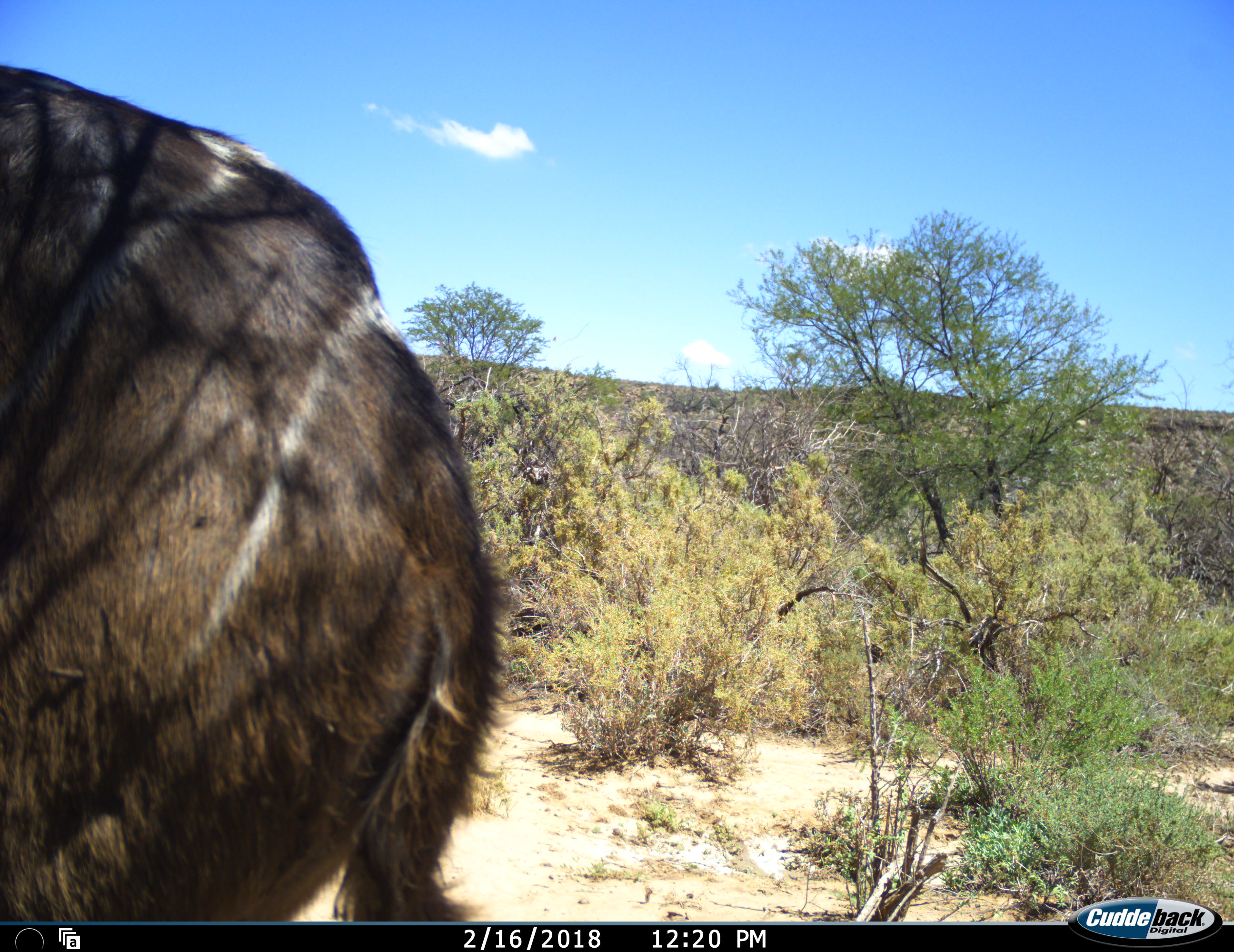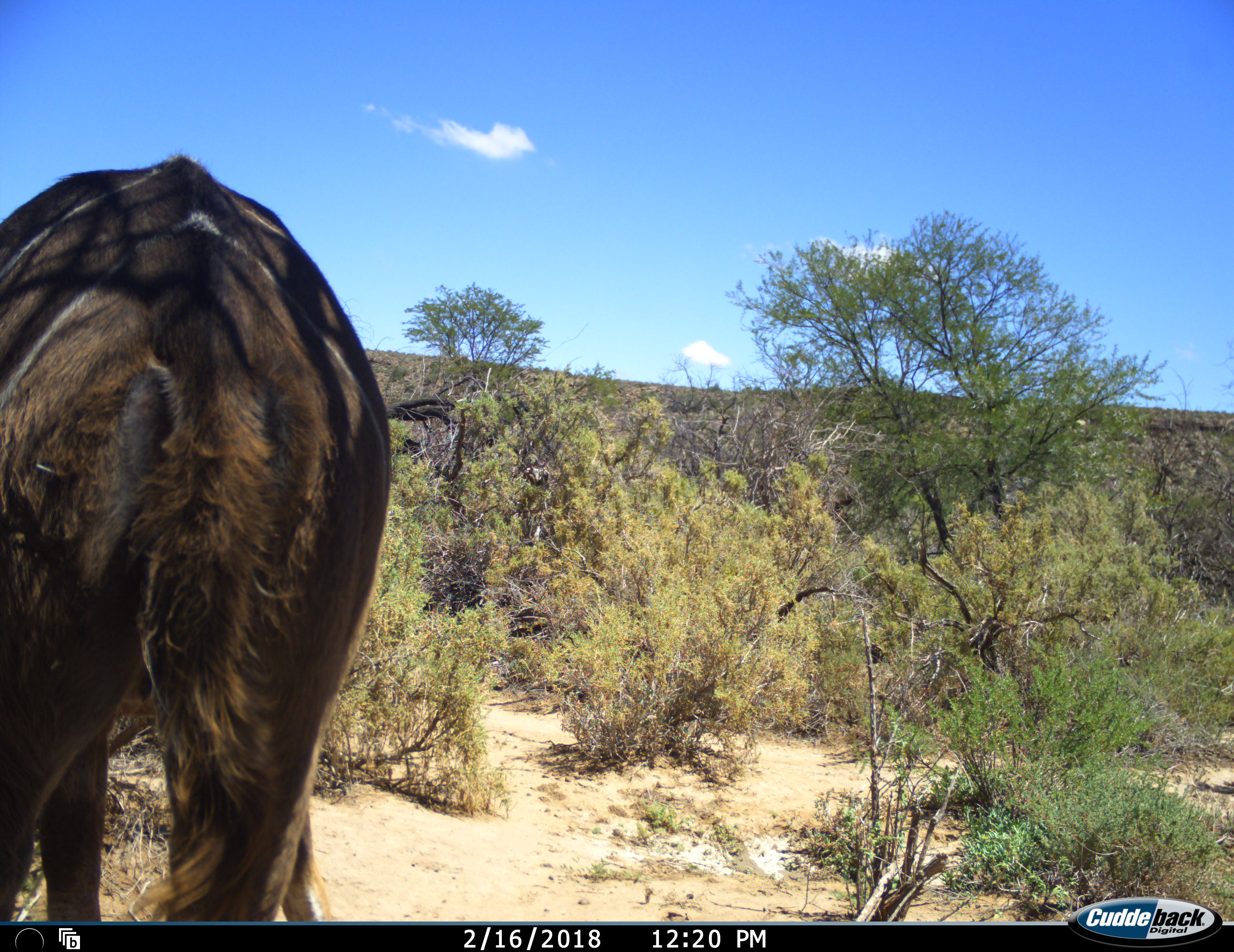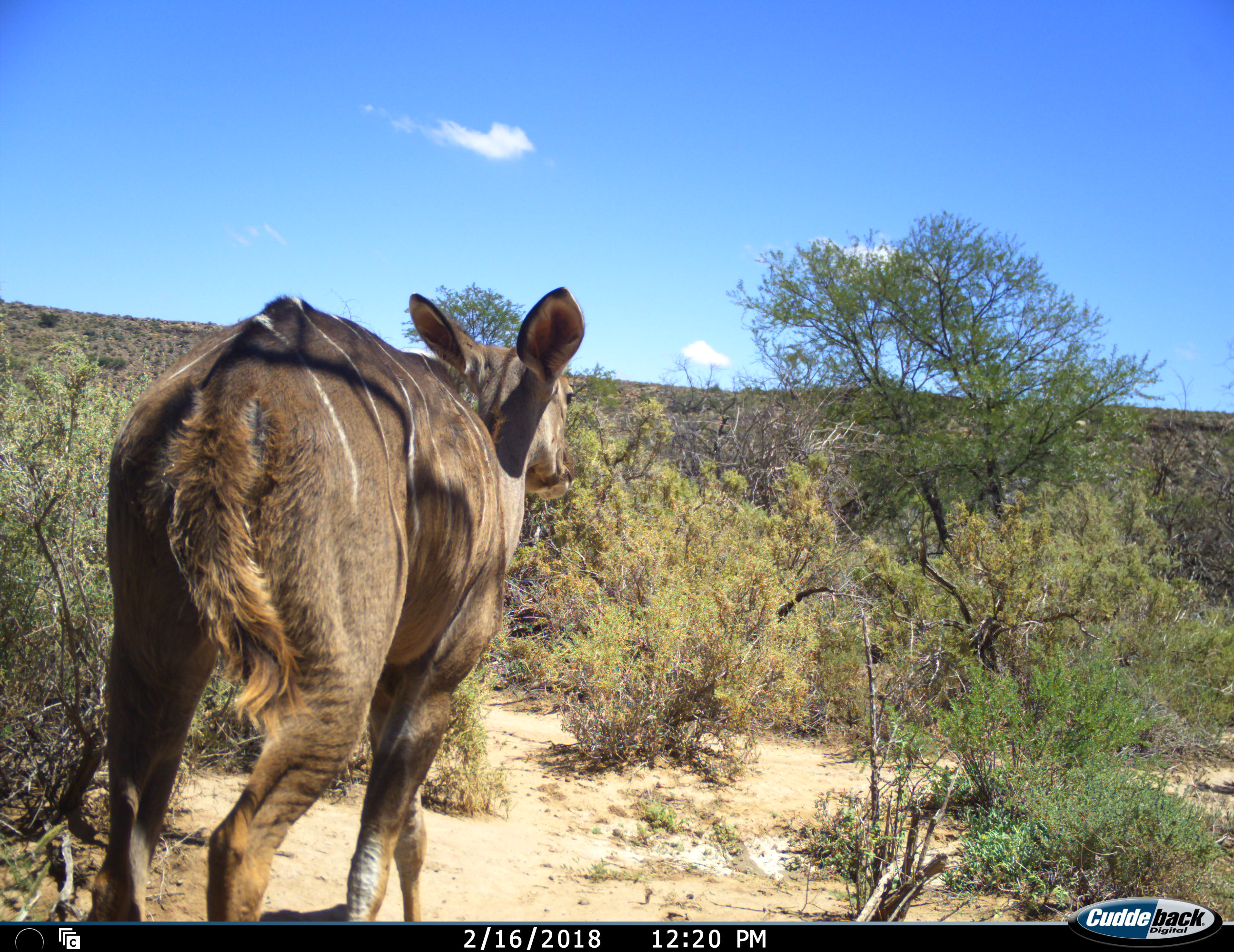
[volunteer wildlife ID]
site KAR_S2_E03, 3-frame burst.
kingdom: Animalia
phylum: Chordata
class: Mammalia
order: Artiodactyla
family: Bovidae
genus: Tragelaphus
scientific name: Tragelaphus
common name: kudu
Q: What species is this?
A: Kudu (Tragelaphus).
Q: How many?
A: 1.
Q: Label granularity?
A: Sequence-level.